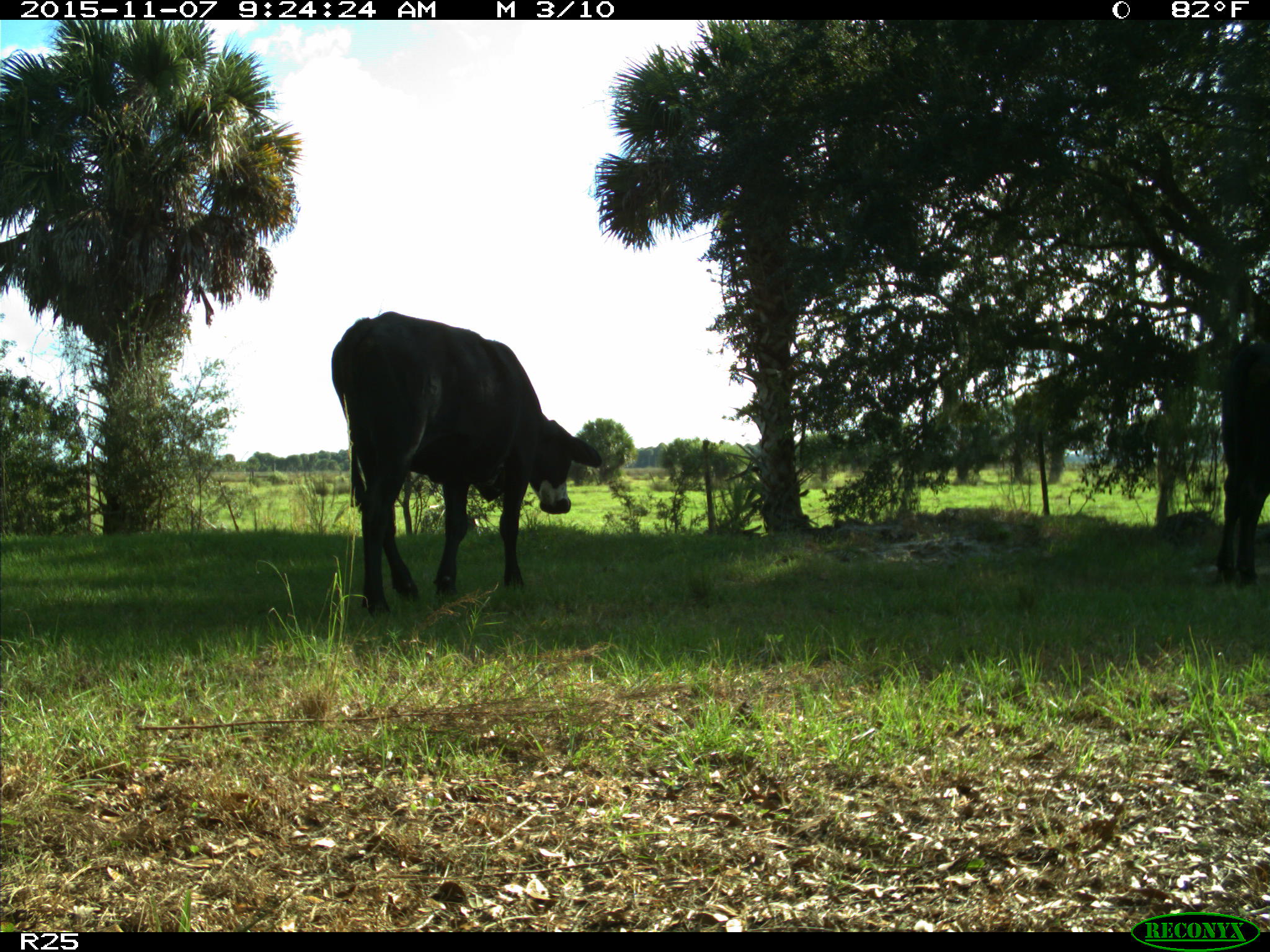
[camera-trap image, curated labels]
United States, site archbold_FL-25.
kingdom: Animalia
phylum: Chordata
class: Mammalia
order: Artiodactyla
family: Bovidae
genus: Bos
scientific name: Bos taurus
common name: domestic cow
Bos taurus (domestic cow).